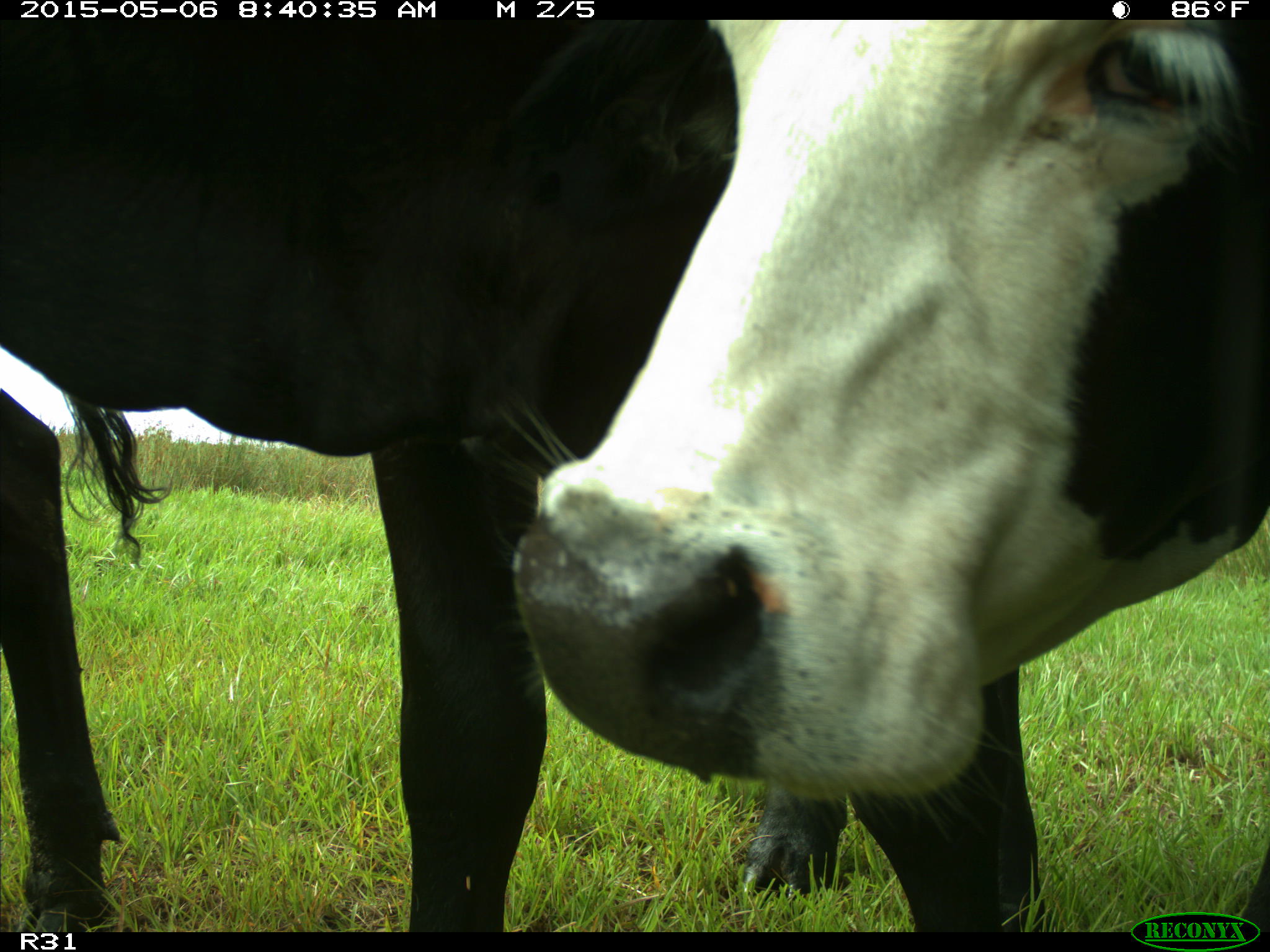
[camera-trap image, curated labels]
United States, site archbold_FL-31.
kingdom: Animalia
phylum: Chordata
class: Mammalia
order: Artiodactyla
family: Bovidae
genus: Bos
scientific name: Bos taurus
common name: domestic cow